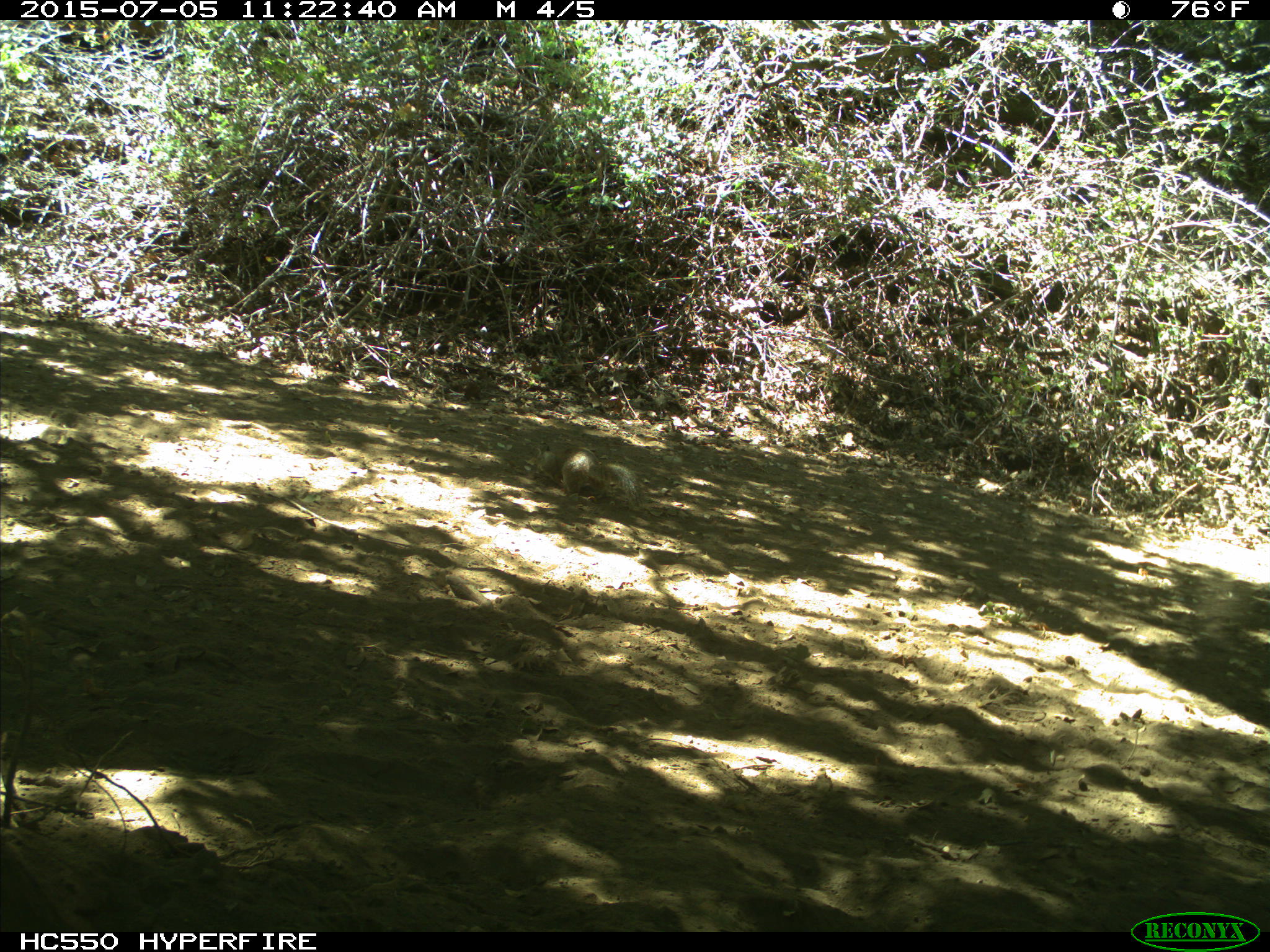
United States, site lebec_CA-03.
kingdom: Animalia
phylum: Chordata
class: Mammalia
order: Rodentia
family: Sciuridae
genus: Otospermophilus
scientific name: Otospermophilus beecheyi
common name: california ground squirrel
Otospermophilus beecheyi (california ground squirrel).